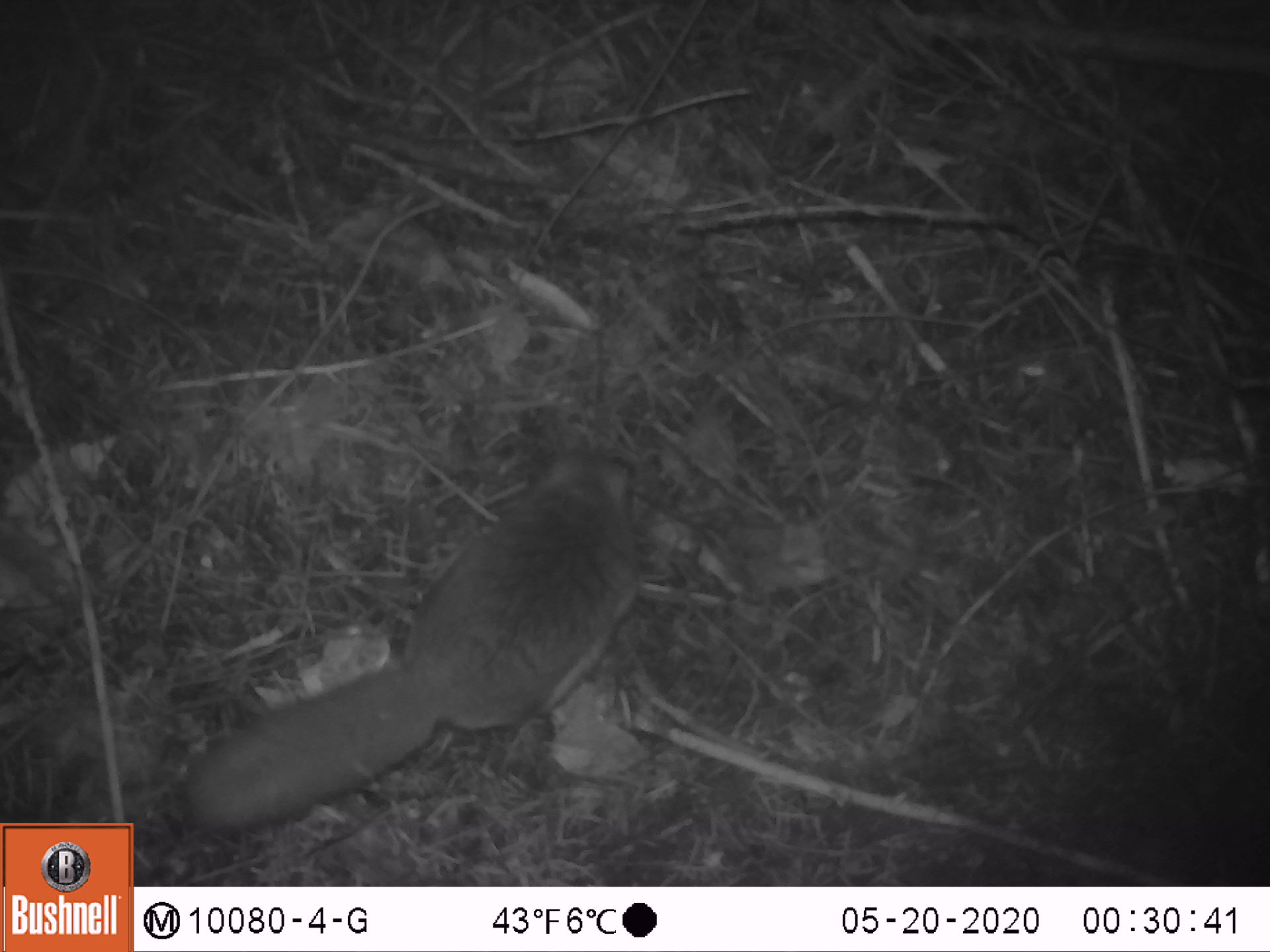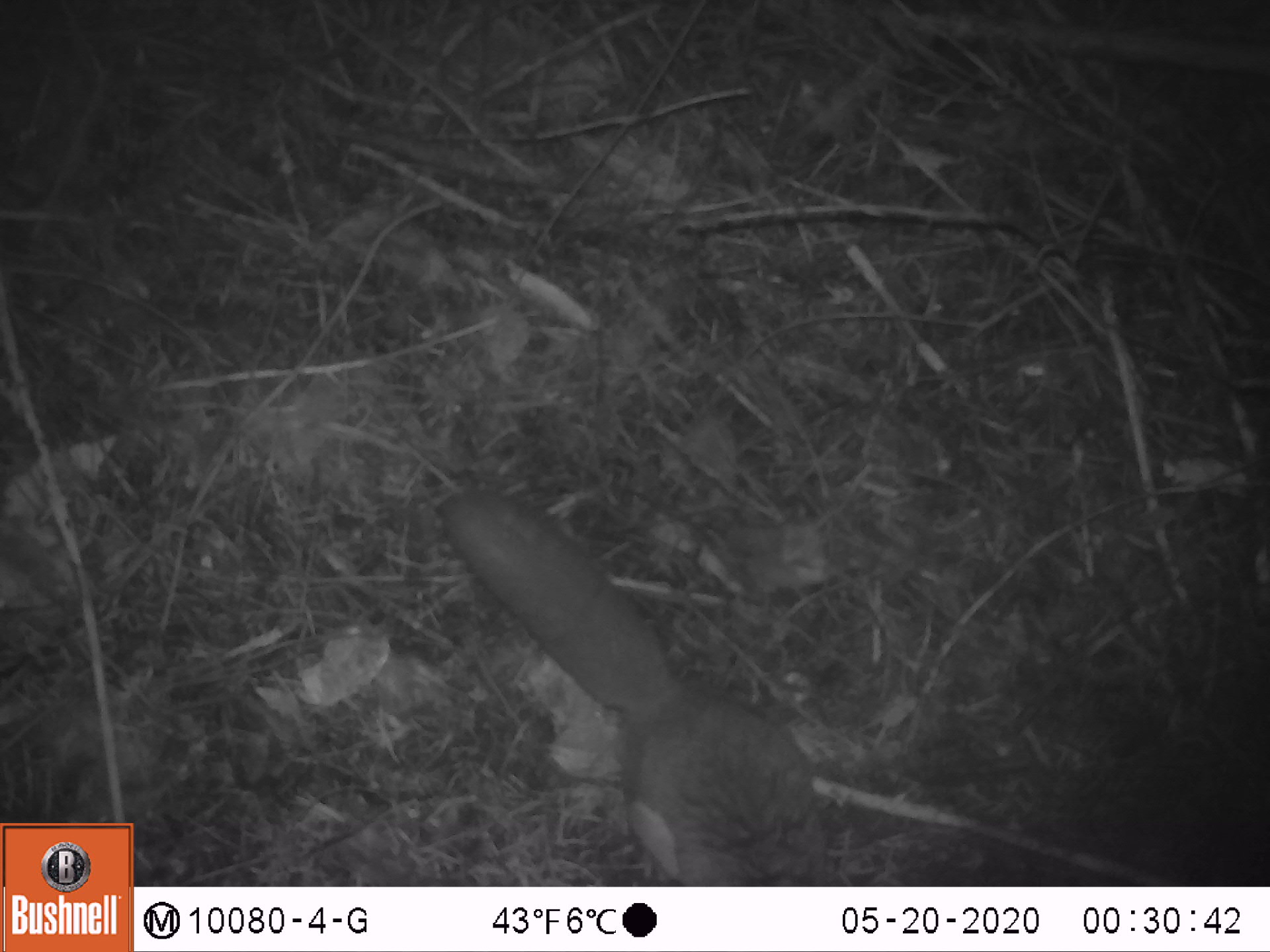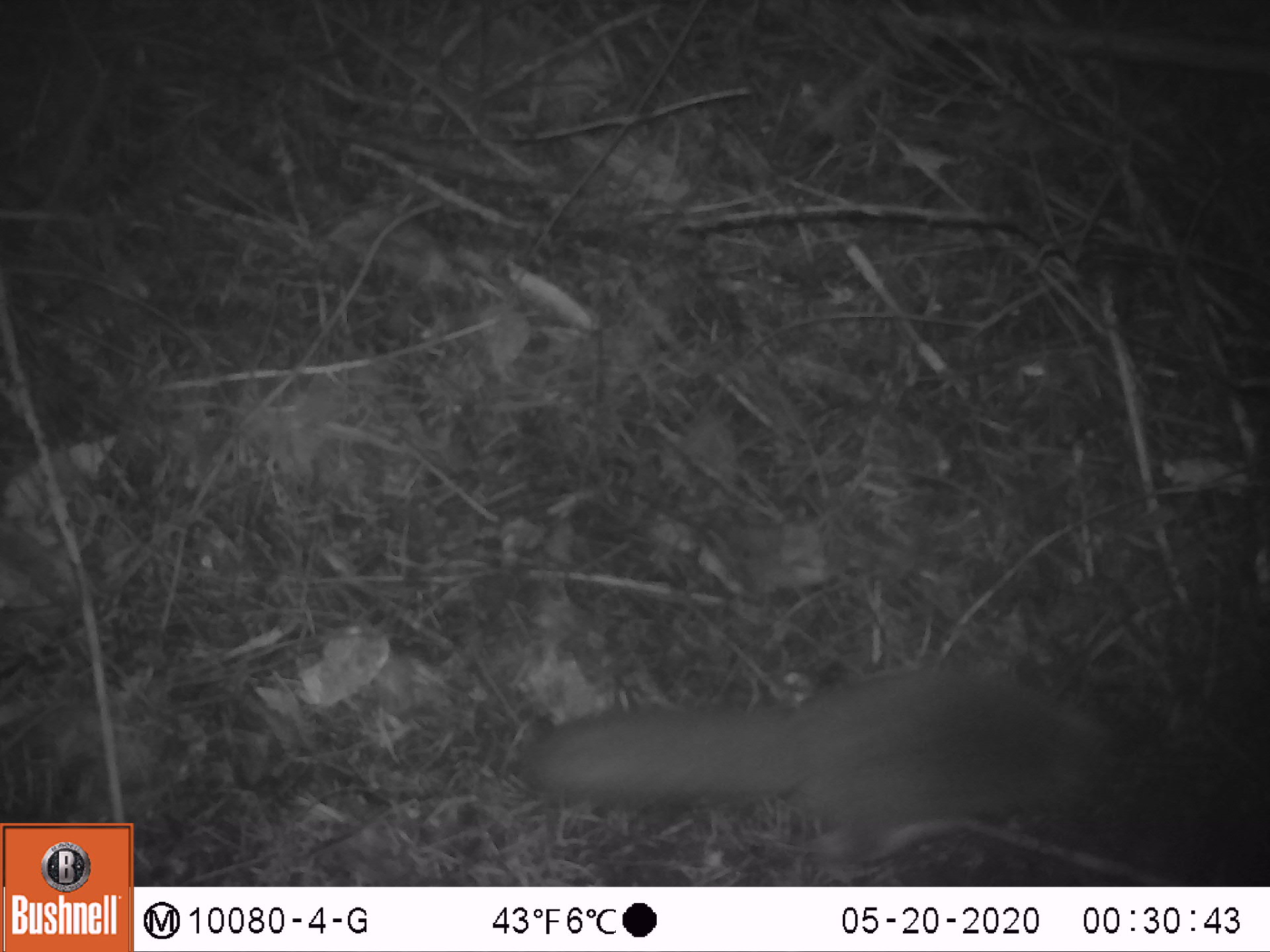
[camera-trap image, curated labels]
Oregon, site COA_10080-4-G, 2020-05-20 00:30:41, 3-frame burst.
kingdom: Animalia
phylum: Chordata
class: Mammalia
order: Rodentia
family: Sciuridae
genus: Glaucomys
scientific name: Glaucomys oregonensis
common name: humboldt's flying squirrel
Humboldt's flying squirrel (Glaucomys oregonensis).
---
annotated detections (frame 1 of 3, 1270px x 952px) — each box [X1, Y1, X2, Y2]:
humboldt's flying squirrel: [169, 437, 648, 844]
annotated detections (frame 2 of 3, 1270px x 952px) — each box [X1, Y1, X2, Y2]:
humboldt's flying squirrel: [428, 479, 844, 880]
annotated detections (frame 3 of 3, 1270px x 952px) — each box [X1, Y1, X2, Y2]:
humboldt's flying squirrel: [510, 659, 1123, 881]